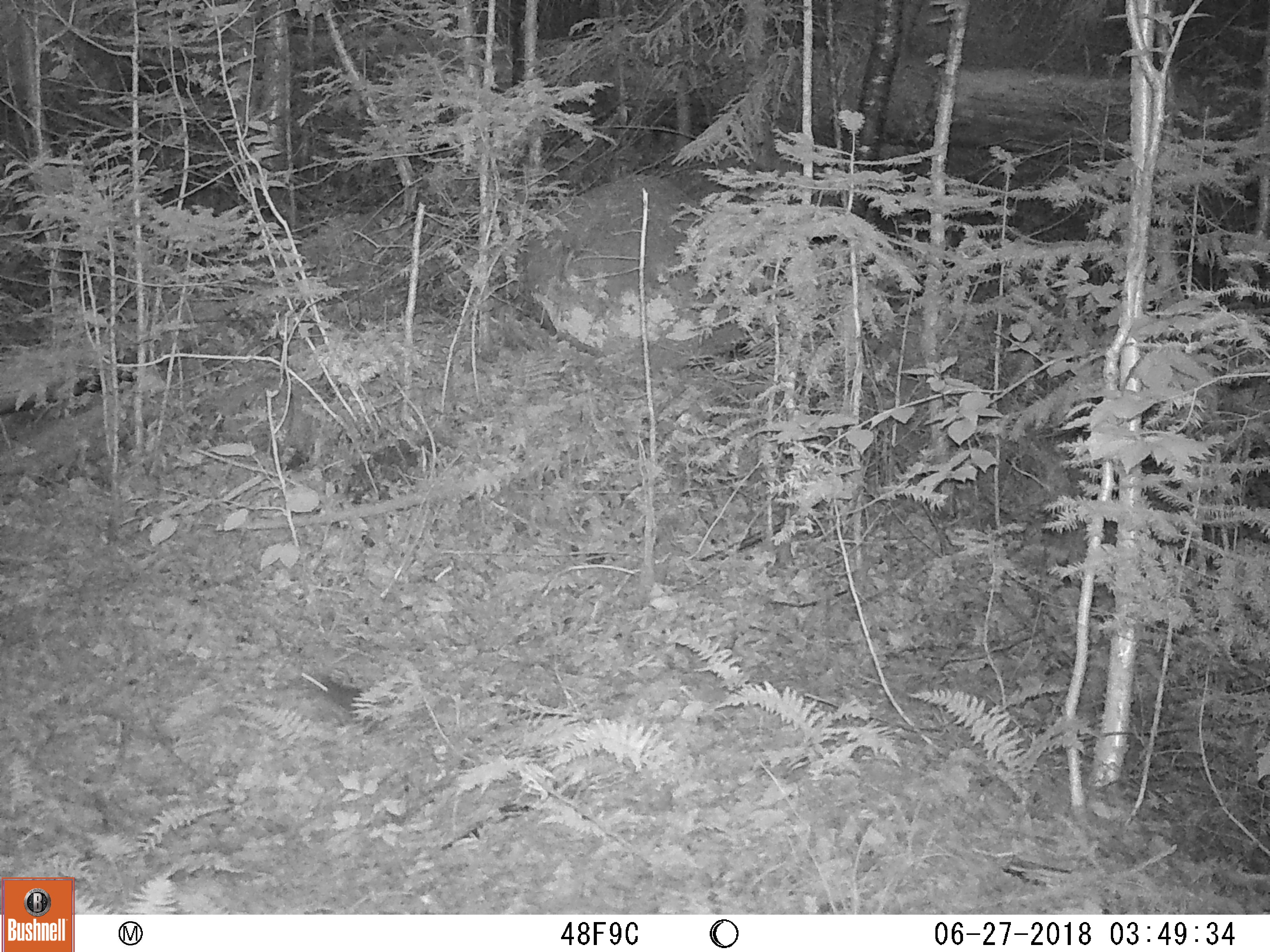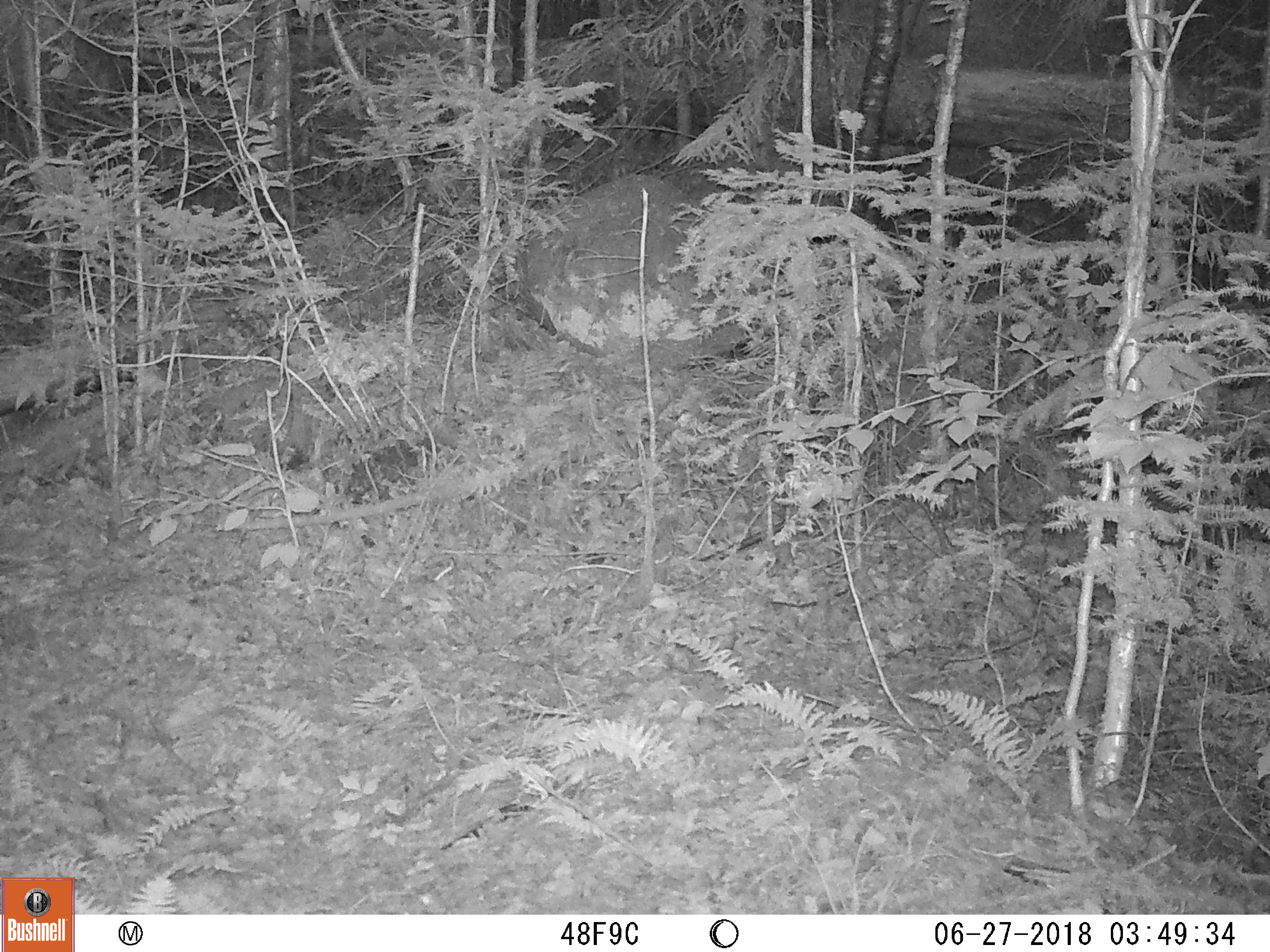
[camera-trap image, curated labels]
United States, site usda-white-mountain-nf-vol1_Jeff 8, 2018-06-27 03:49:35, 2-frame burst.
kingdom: Animalia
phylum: Chordata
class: Mammalia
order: Rodentia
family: Sciuridae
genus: Tamiasciurus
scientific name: Tamiasciurus hudsonicus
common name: red squirrel